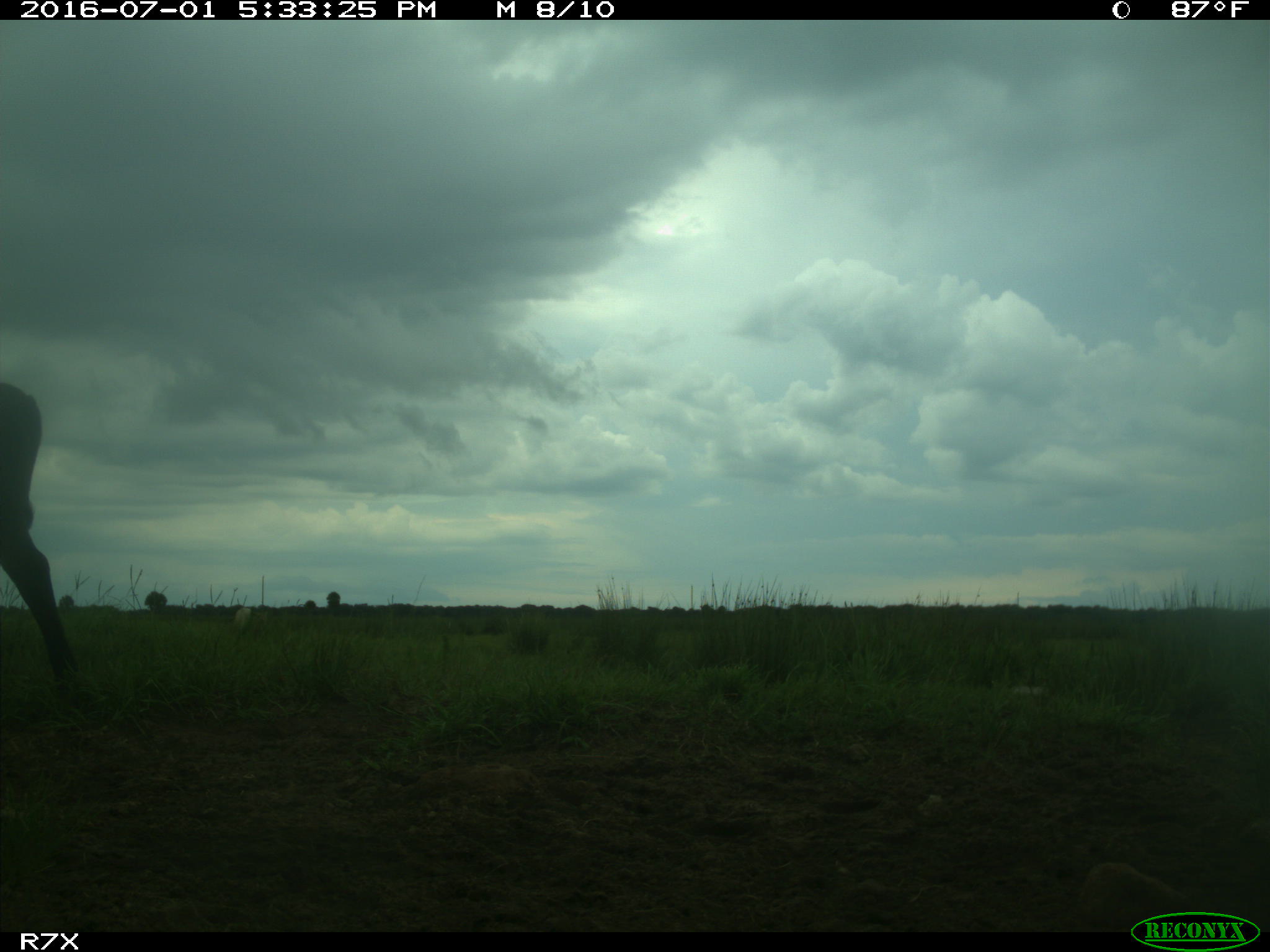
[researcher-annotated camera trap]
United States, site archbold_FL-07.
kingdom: Animalia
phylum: Chordata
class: Mammalia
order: Artiodactyla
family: Bovidae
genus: Bos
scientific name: Bos taurus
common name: domestic cow